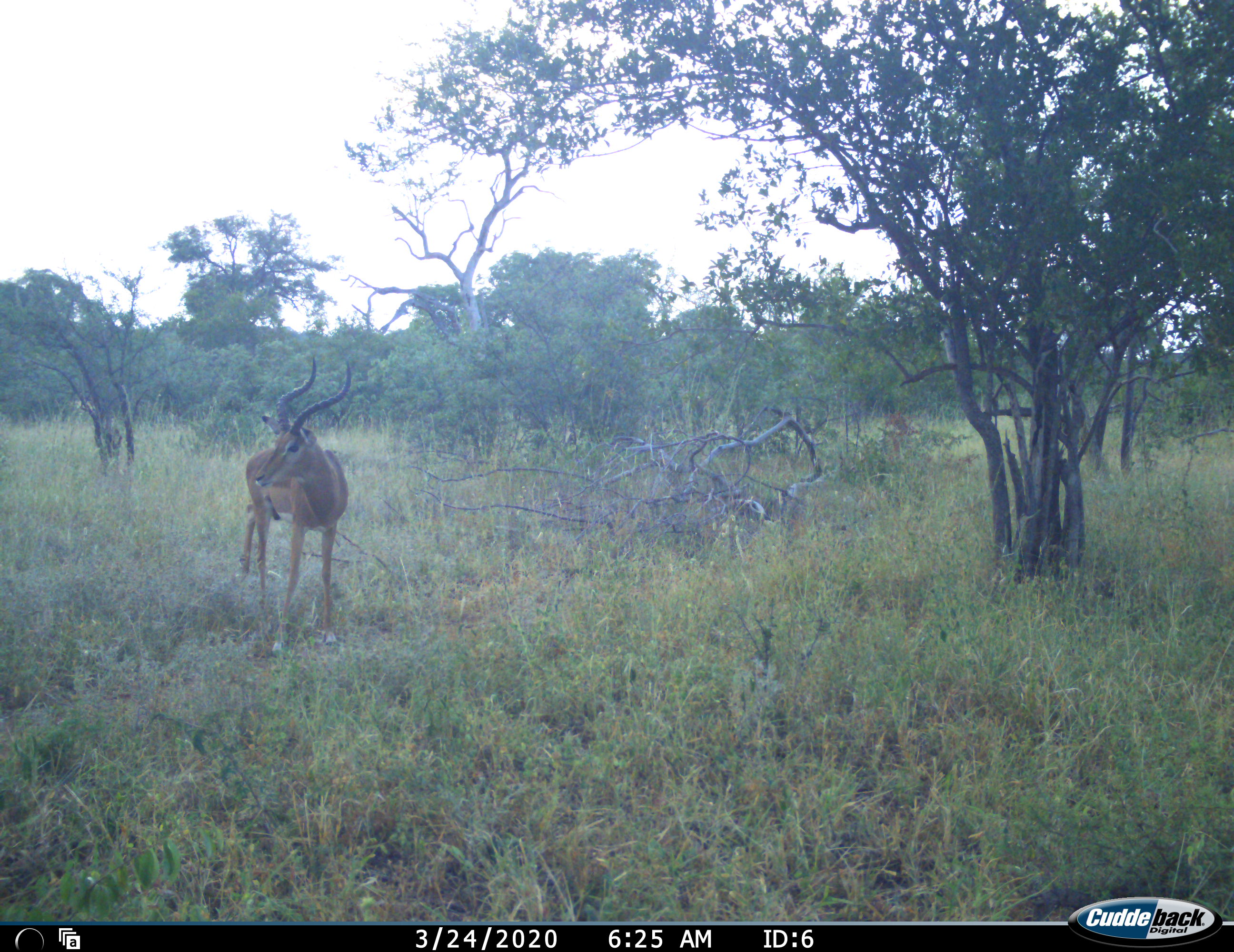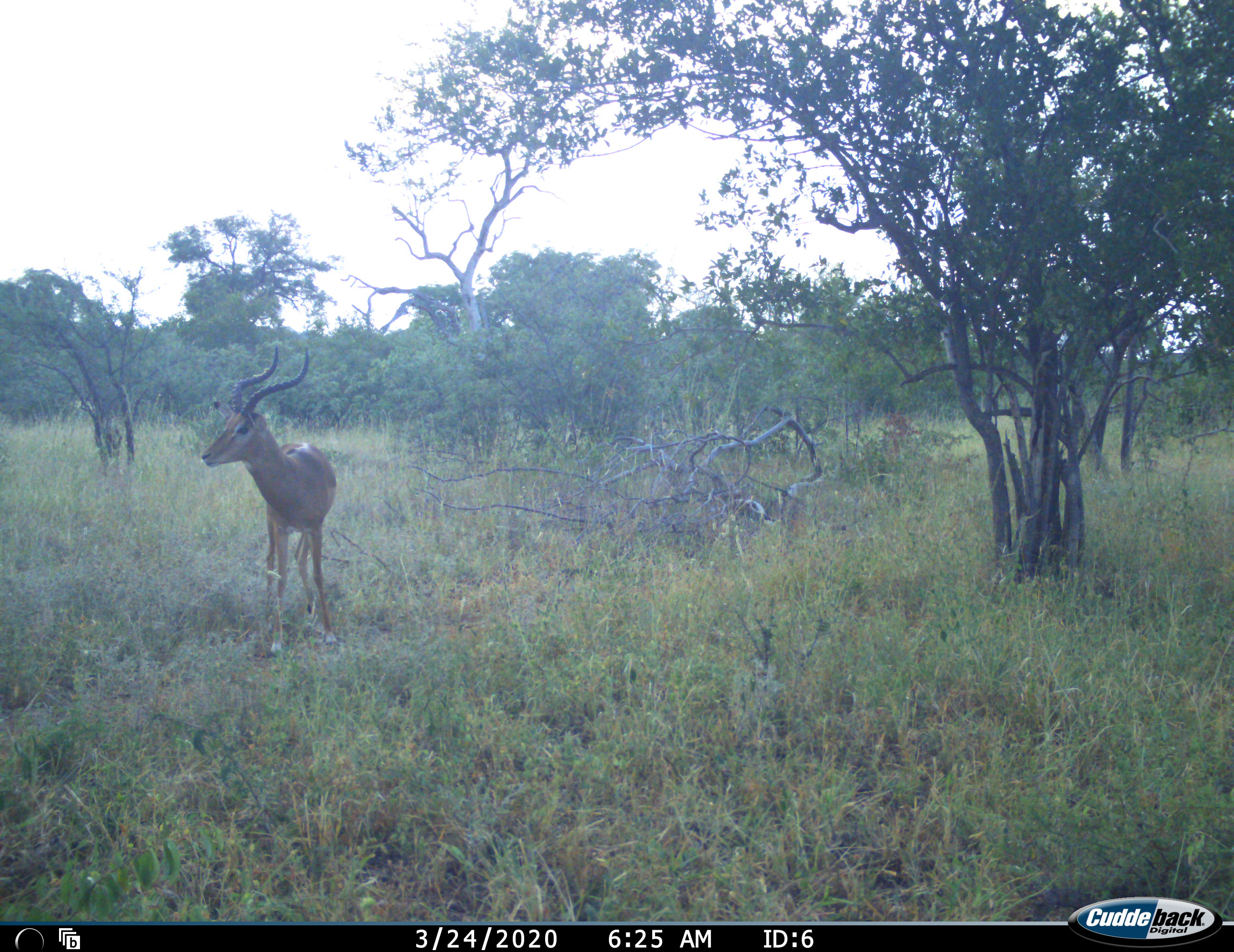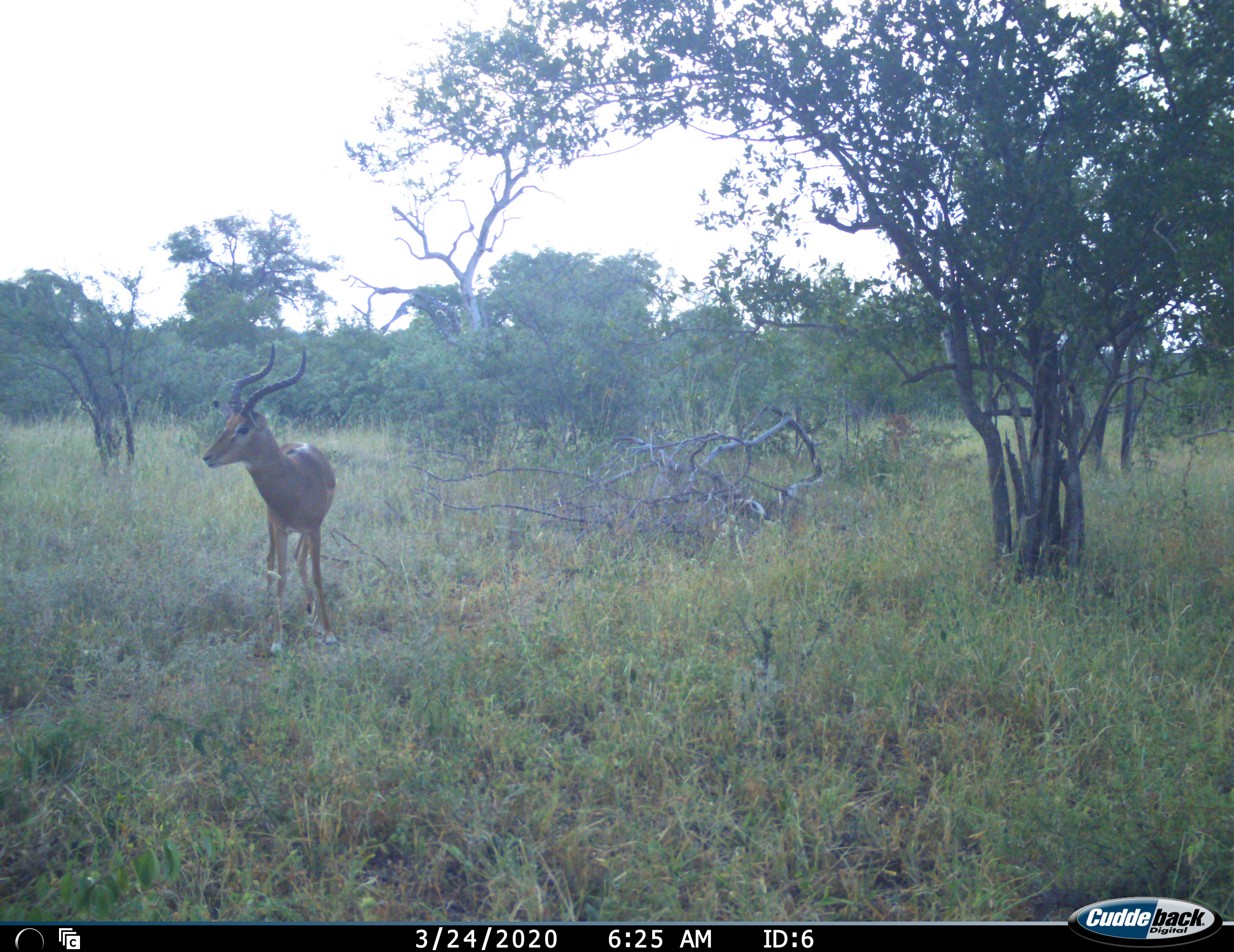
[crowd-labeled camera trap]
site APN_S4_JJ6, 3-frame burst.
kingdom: Animalia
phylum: Chordata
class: Mammalia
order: Artiodactyla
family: Bovidae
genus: Aepyceros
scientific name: Aepyceros melampus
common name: impala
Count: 1.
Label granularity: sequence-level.